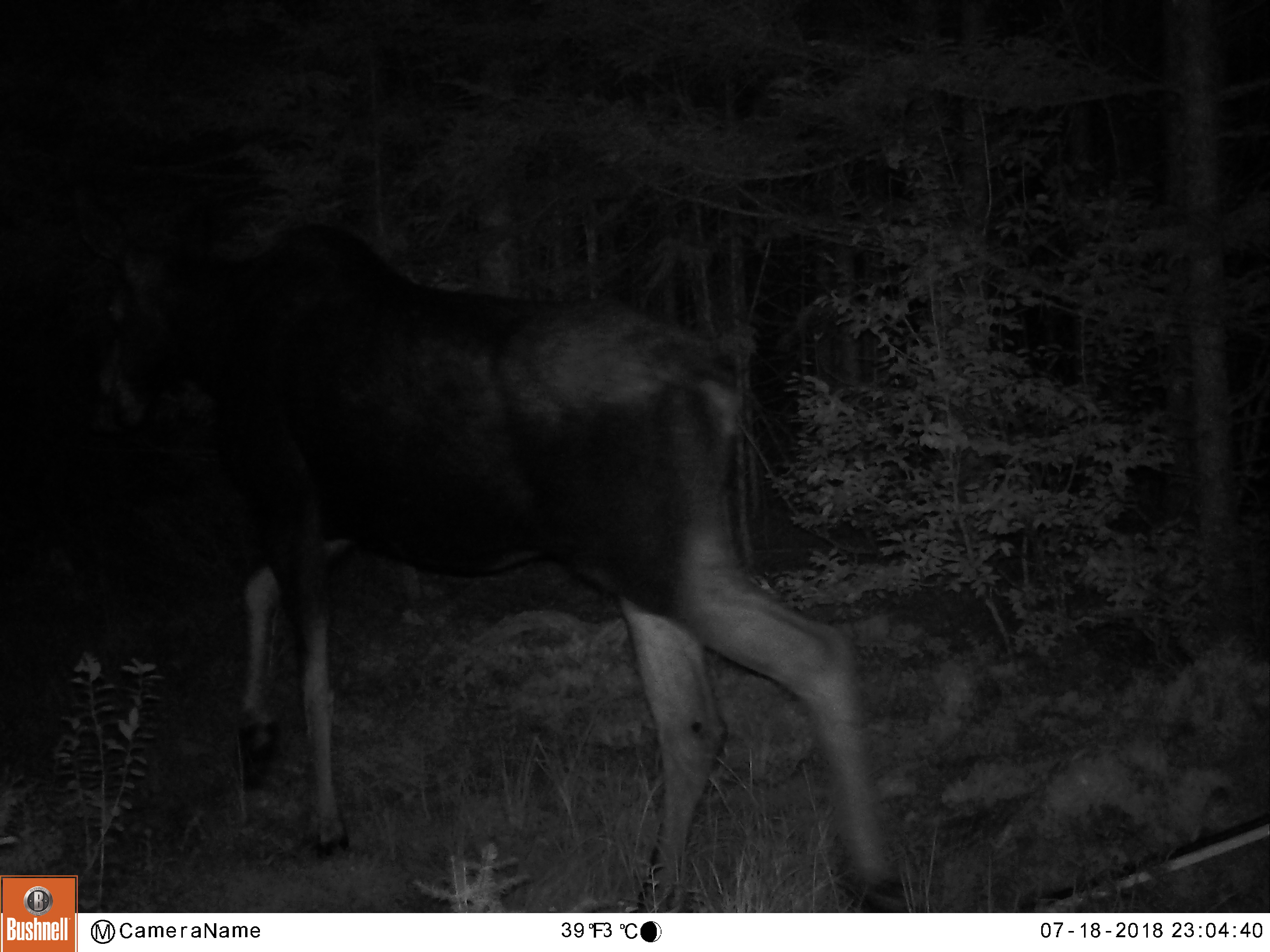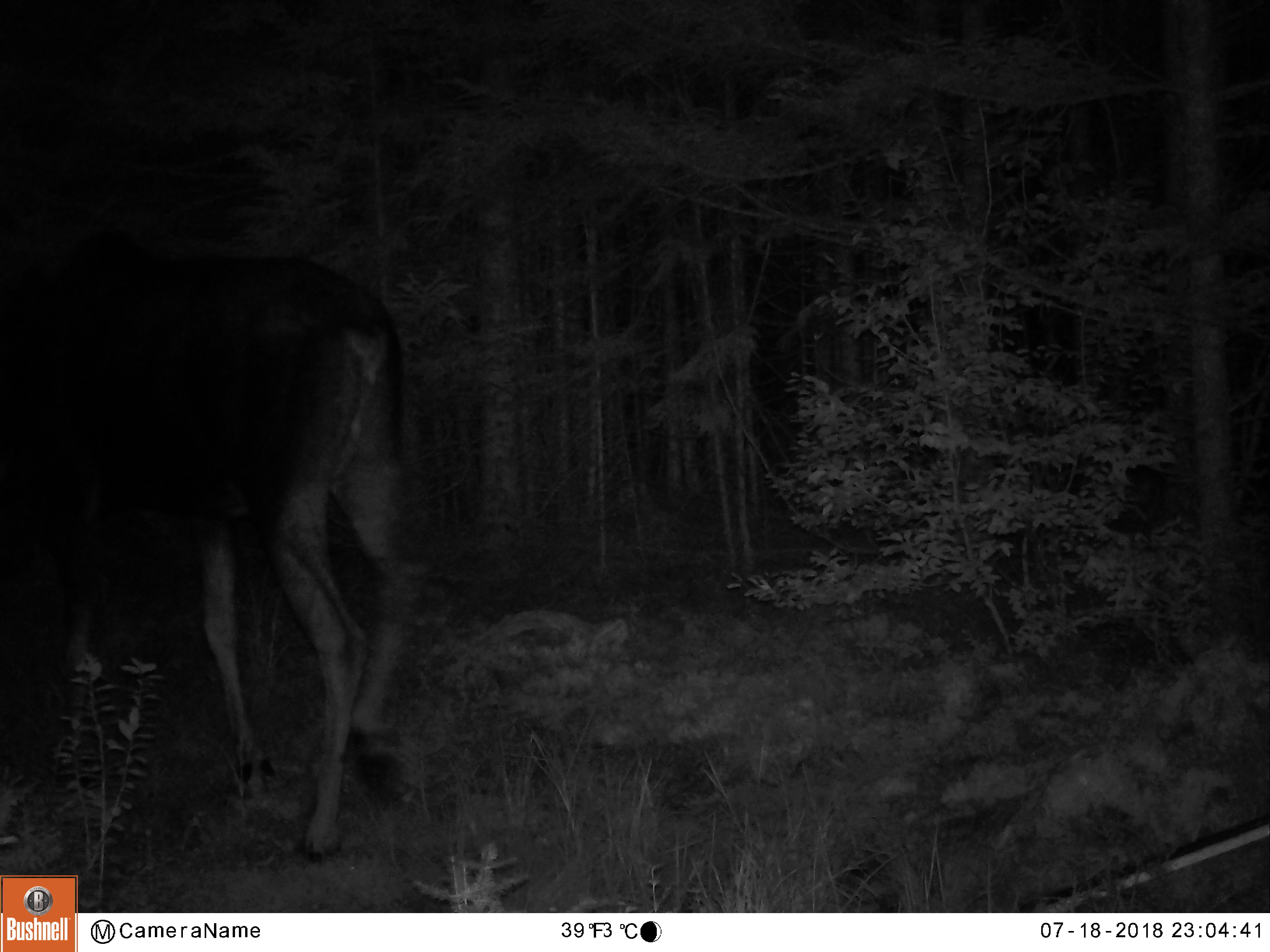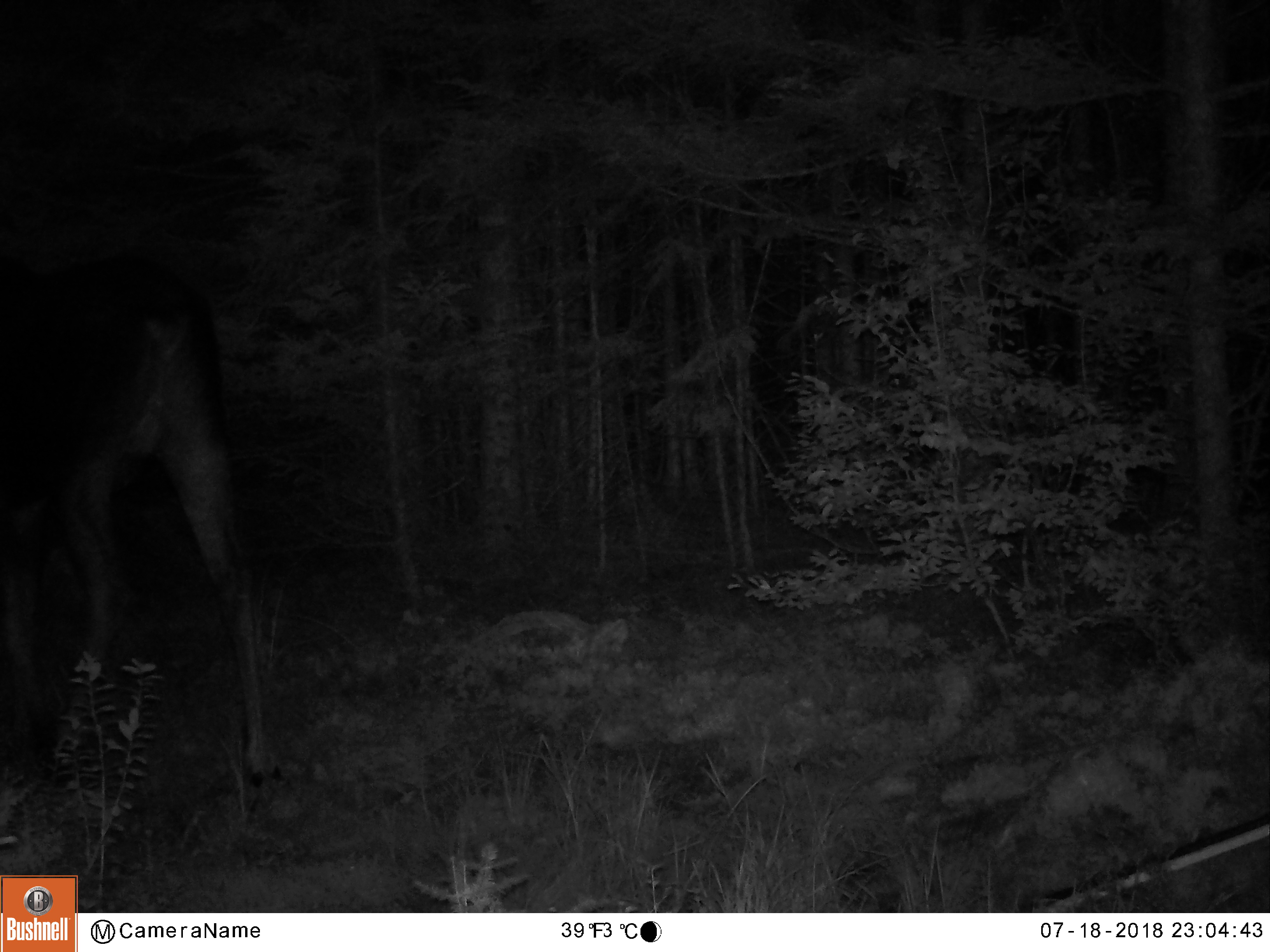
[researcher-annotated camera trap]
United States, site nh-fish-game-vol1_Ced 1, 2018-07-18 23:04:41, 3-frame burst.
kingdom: Animalia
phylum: Chordata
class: Mammalia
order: Artiodactyla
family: Cervidae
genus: Alces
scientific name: Alces alces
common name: moose